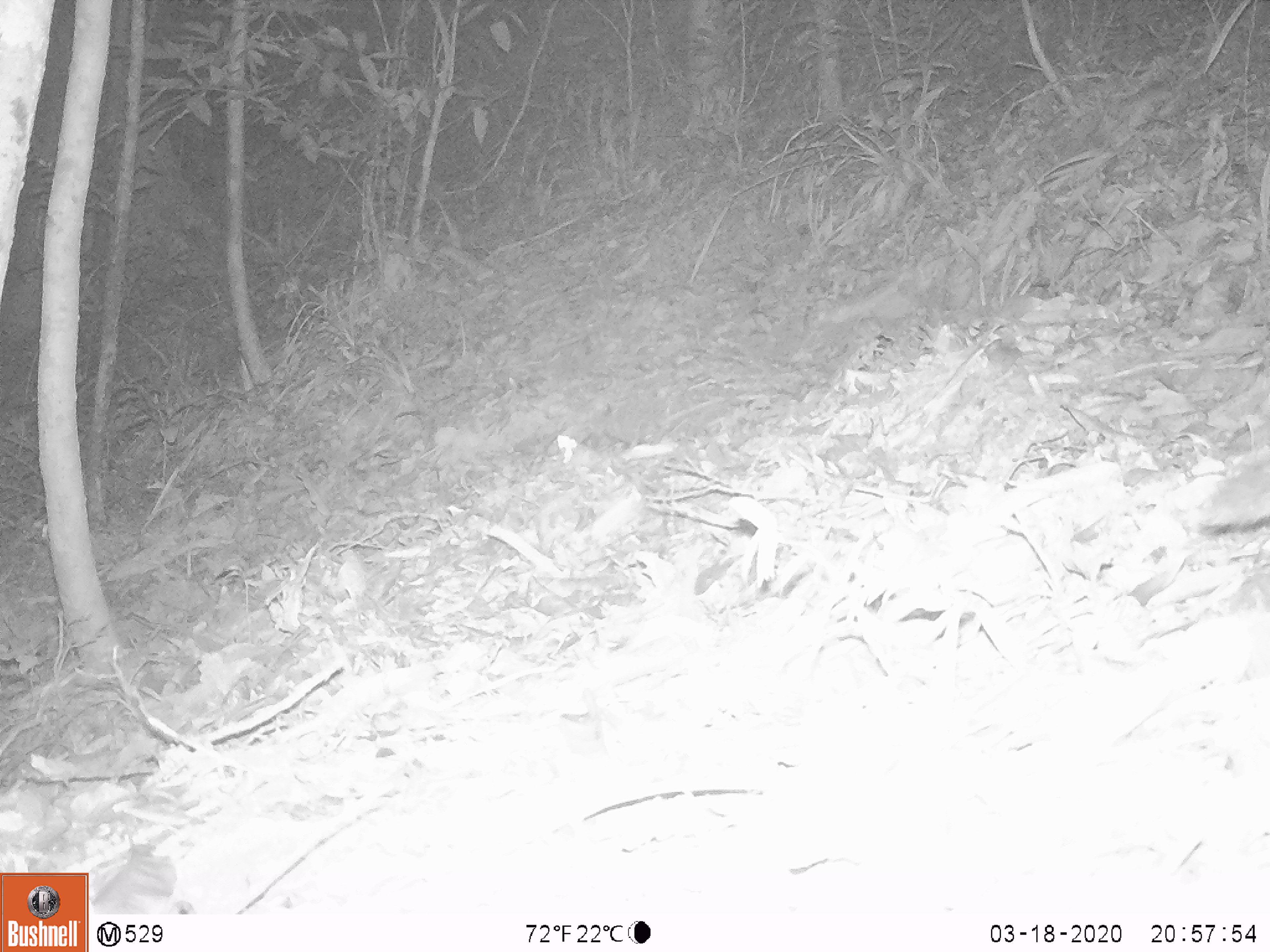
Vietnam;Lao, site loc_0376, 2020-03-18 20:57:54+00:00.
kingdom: Animalia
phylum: Chordata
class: Mammalia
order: Carnivora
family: Mustelidae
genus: Melogale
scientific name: Melogale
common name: ferret badger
Ferret badger (Melogale). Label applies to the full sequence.